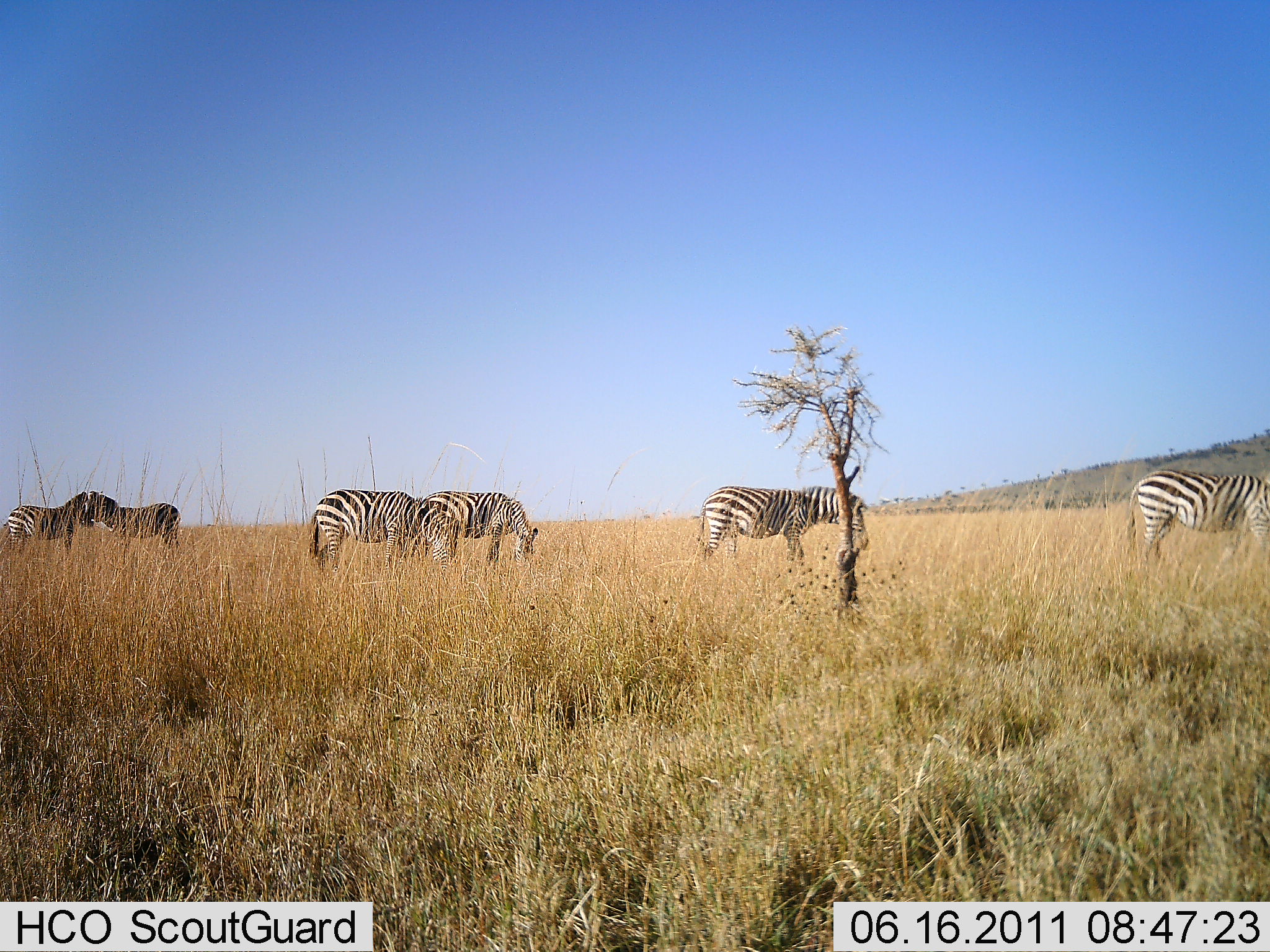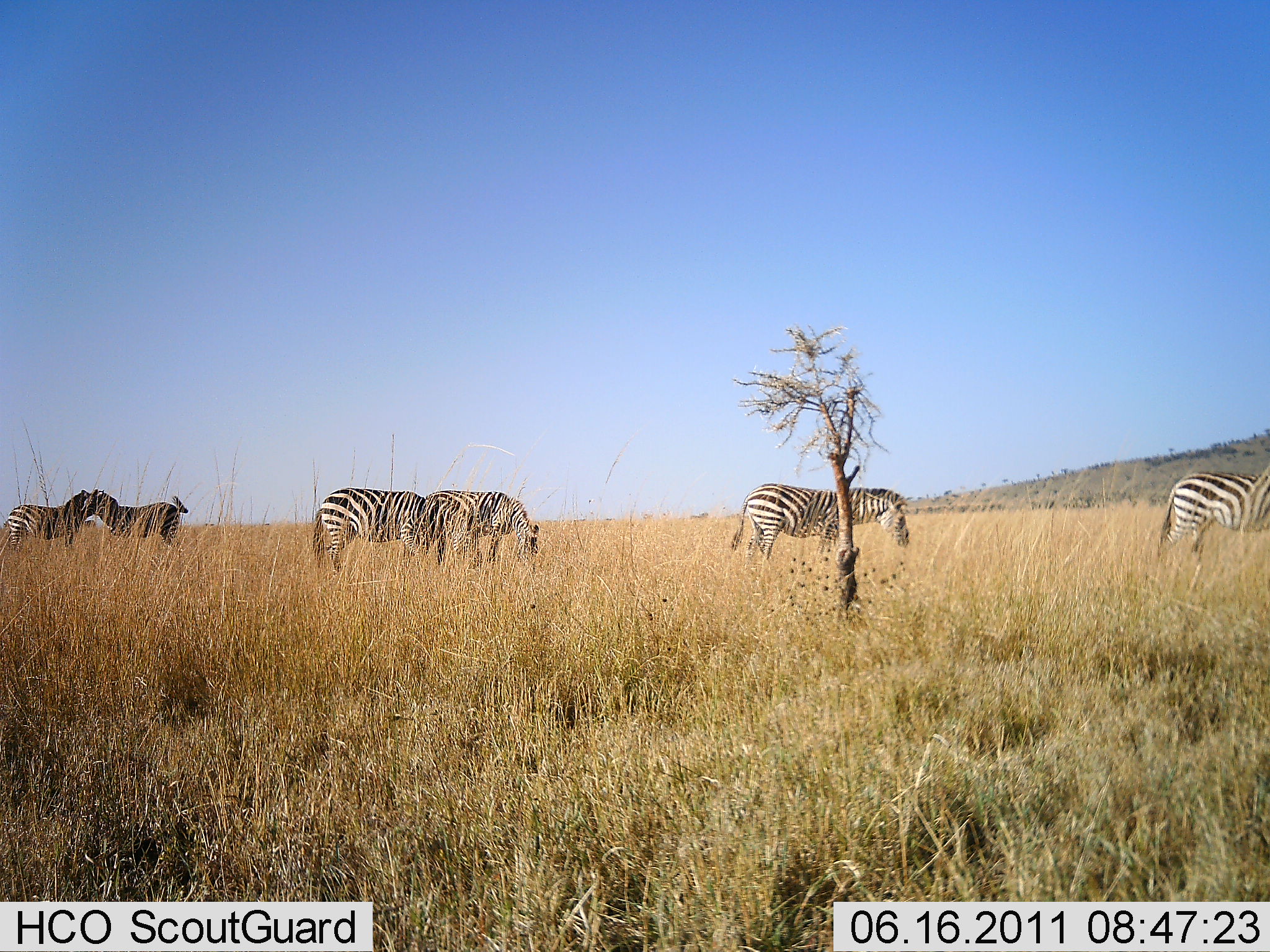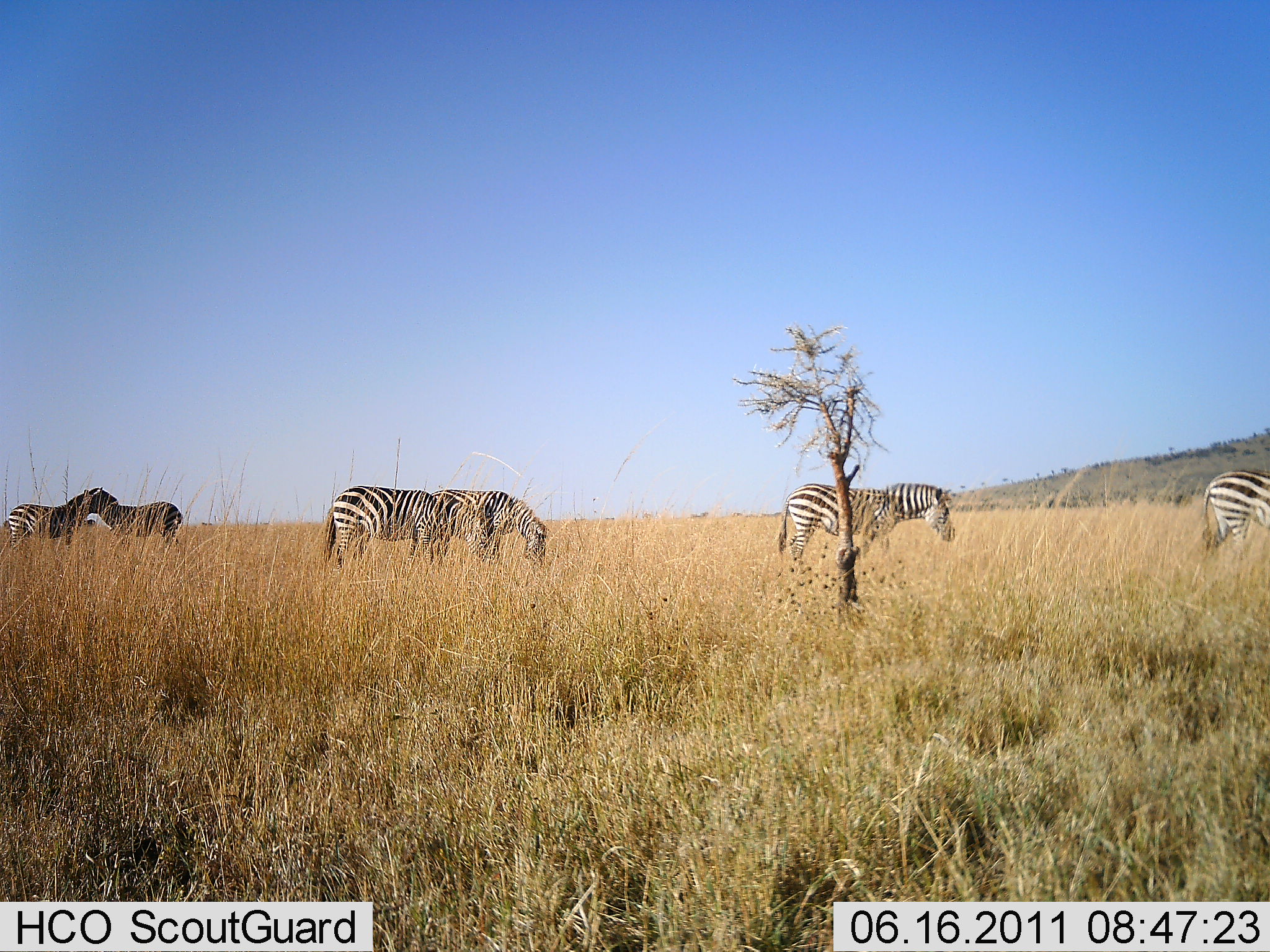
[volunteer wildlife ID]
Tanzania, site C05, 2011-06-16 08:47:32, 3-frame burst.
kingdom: Animalia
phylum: Chordata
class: Mammalia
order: Perissodactyla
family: Equidae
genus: Equus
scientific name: Equus quagga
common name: plains zebra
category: zebra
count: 6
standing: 50%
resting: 0%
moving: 75%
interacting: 42%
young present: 0%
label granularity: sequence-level